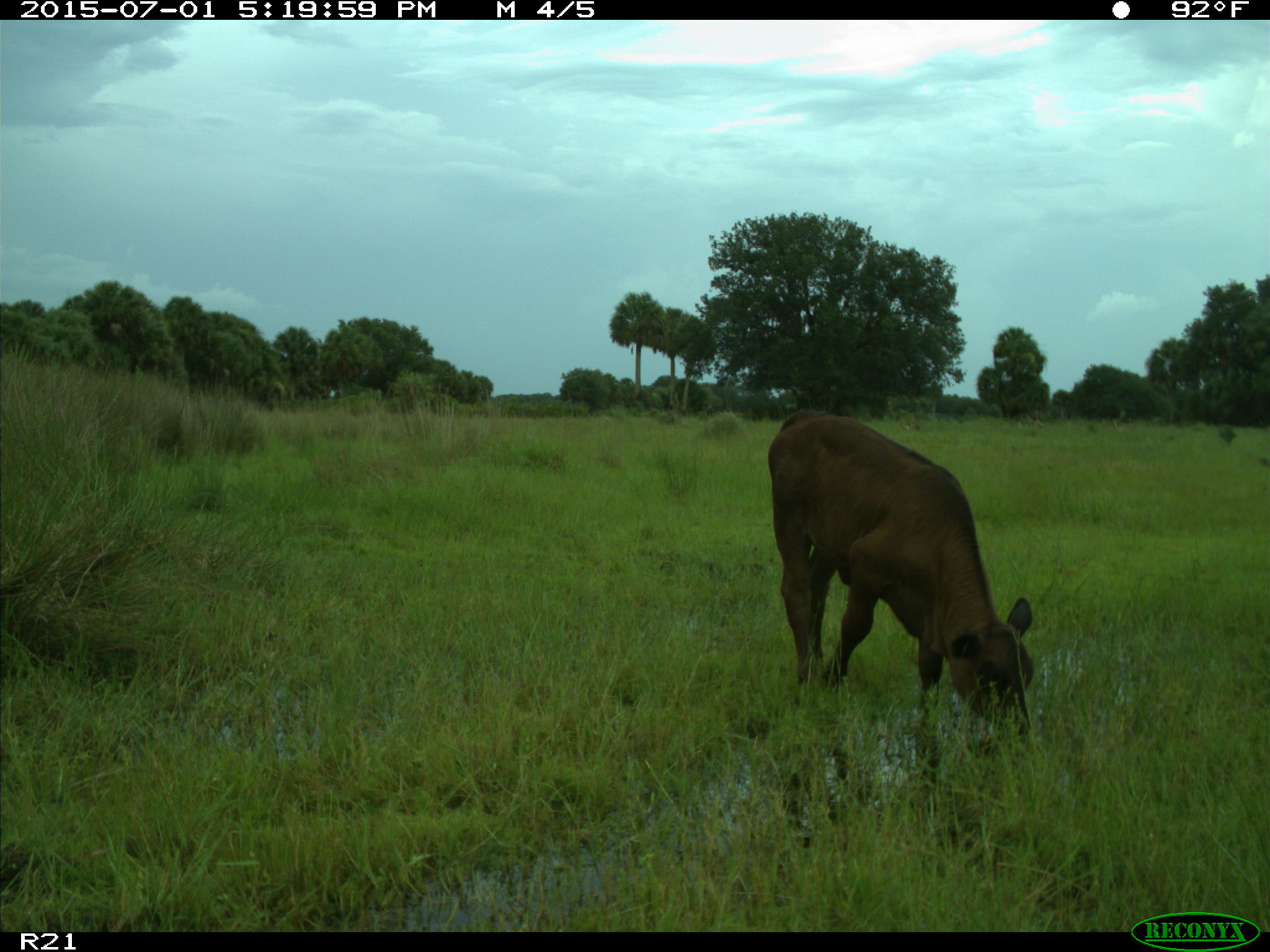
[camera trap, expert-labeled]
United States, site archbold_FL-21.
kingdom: Animalia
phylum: Chordata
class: Mammalia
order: Artiodactyla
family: Bovidae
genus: Bos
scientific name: Bos taurus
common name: domestic cow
Bos taurus (domestic cow).